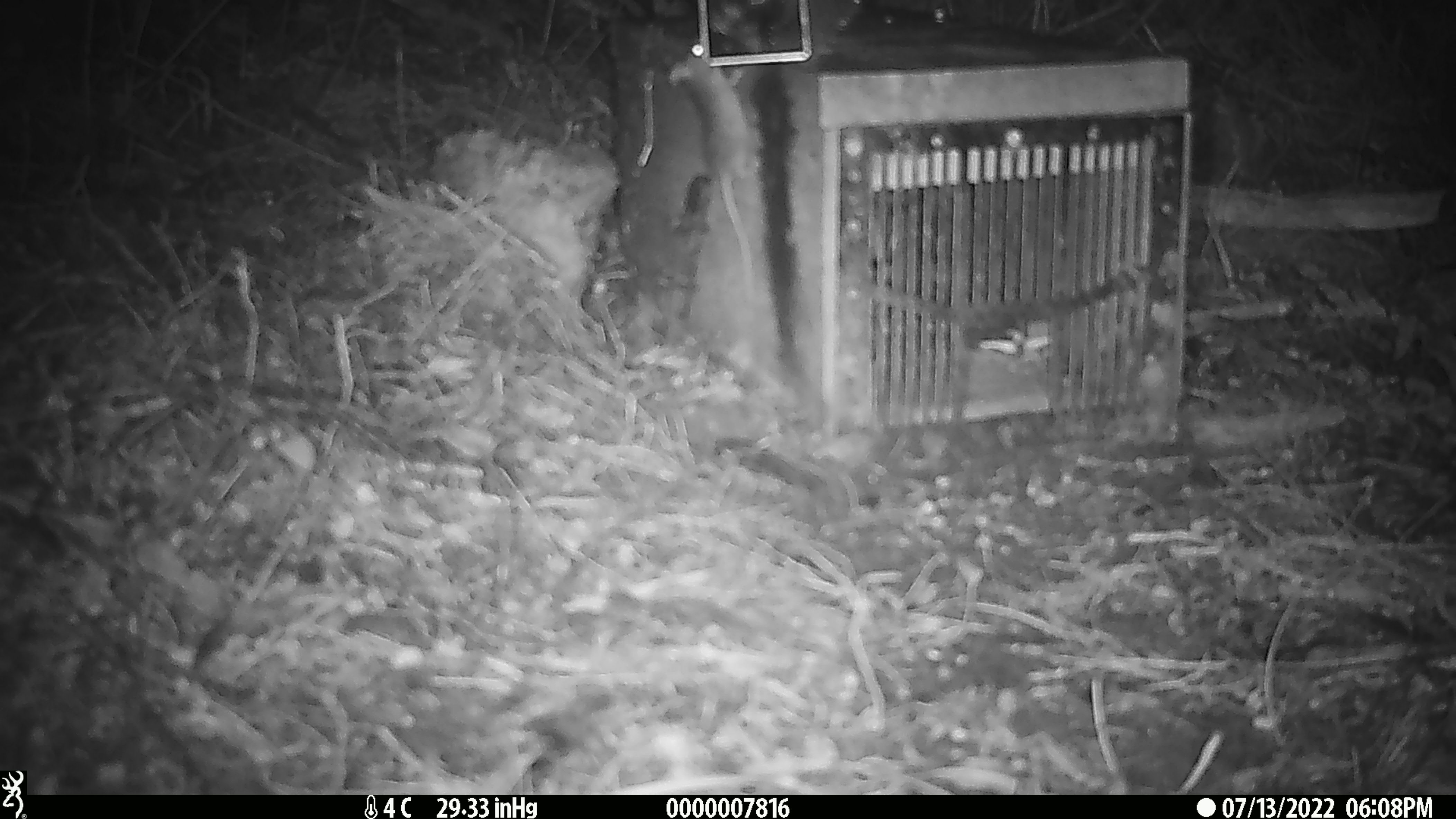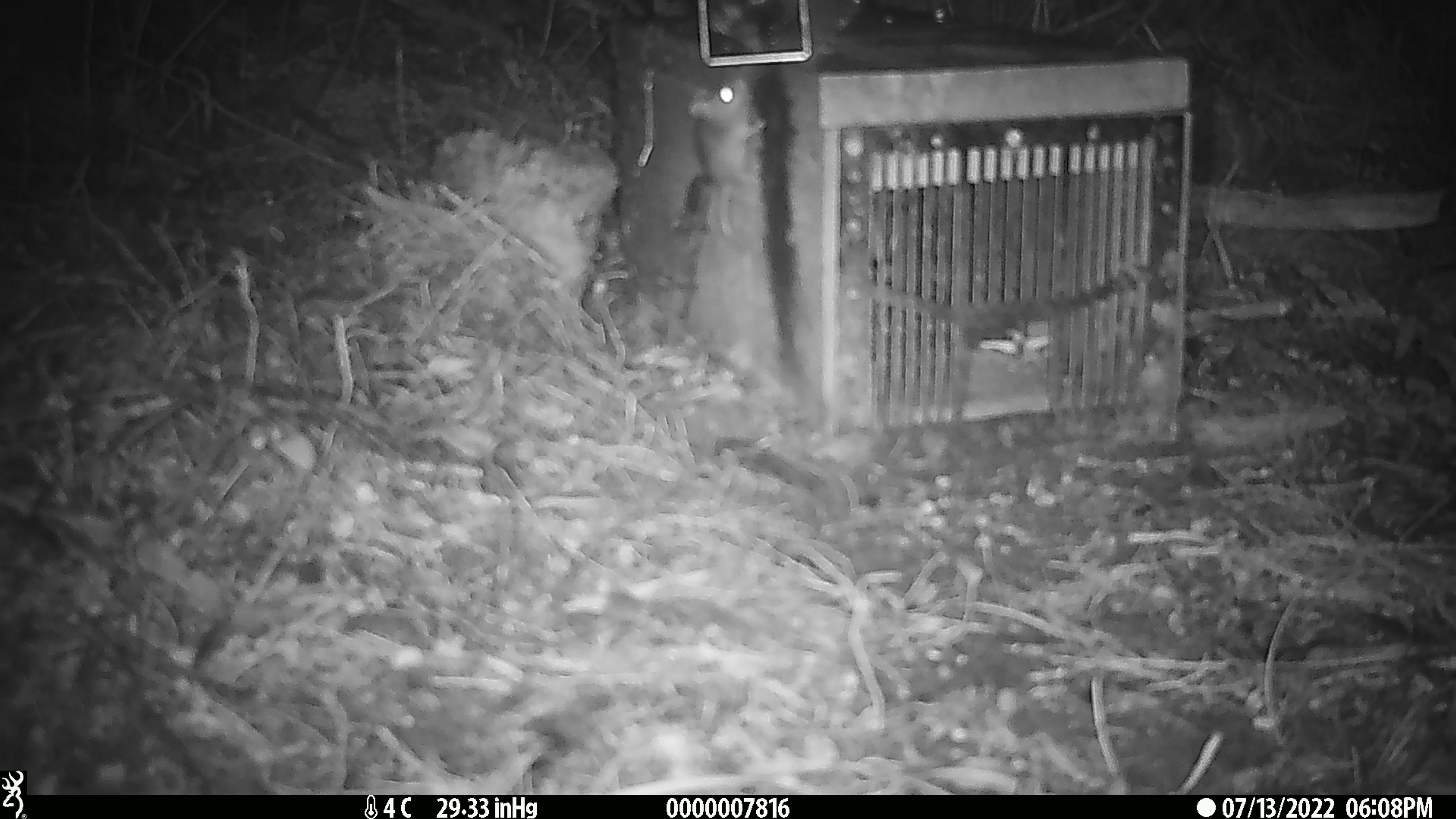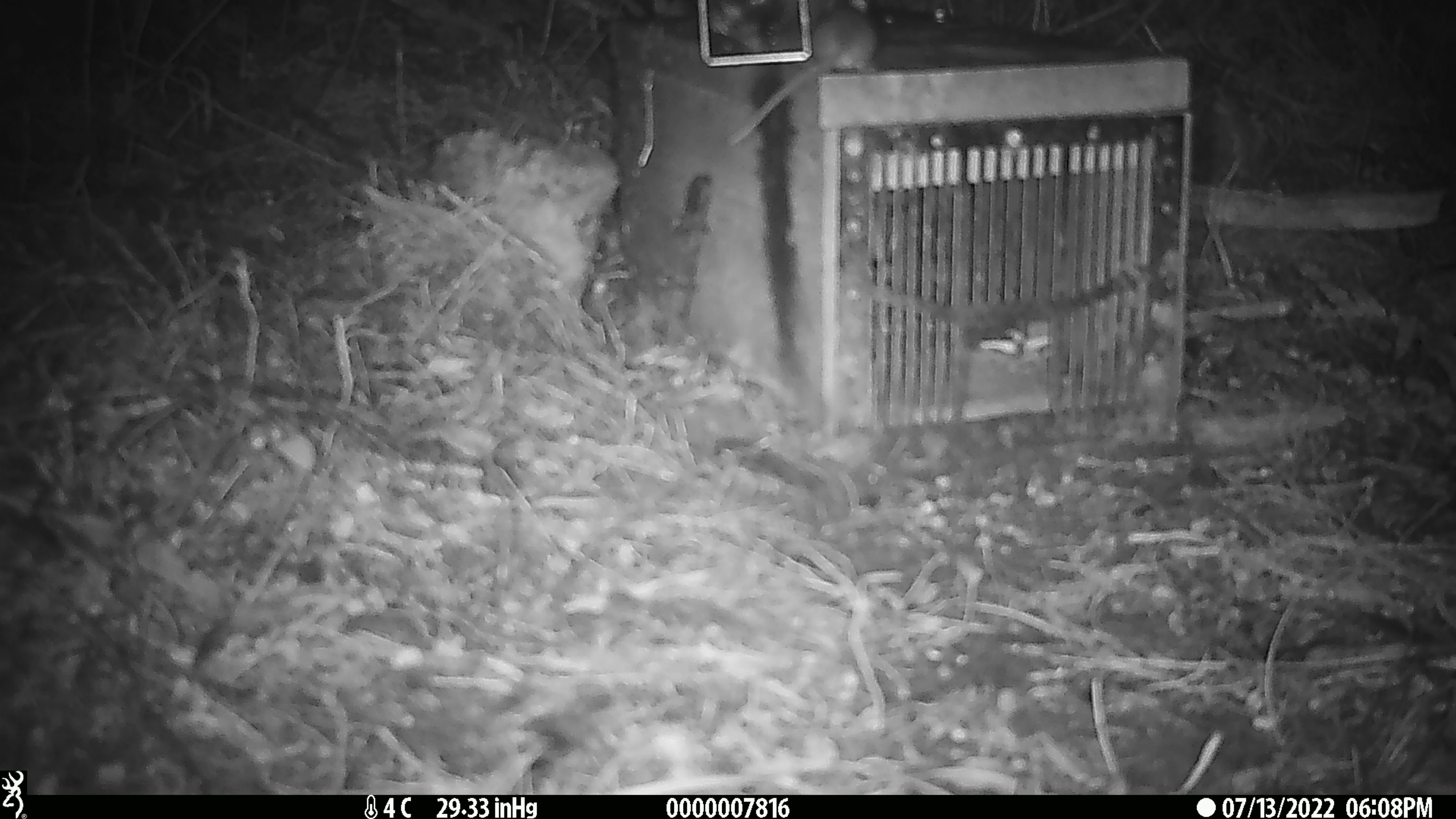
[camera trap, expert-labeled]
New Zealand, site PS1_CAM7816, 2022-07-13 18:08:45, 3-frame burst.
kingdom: Animalia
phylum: Chordata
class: Mammalia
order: Rodentia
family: Muridae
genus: Mus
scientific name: Mus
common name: mouse